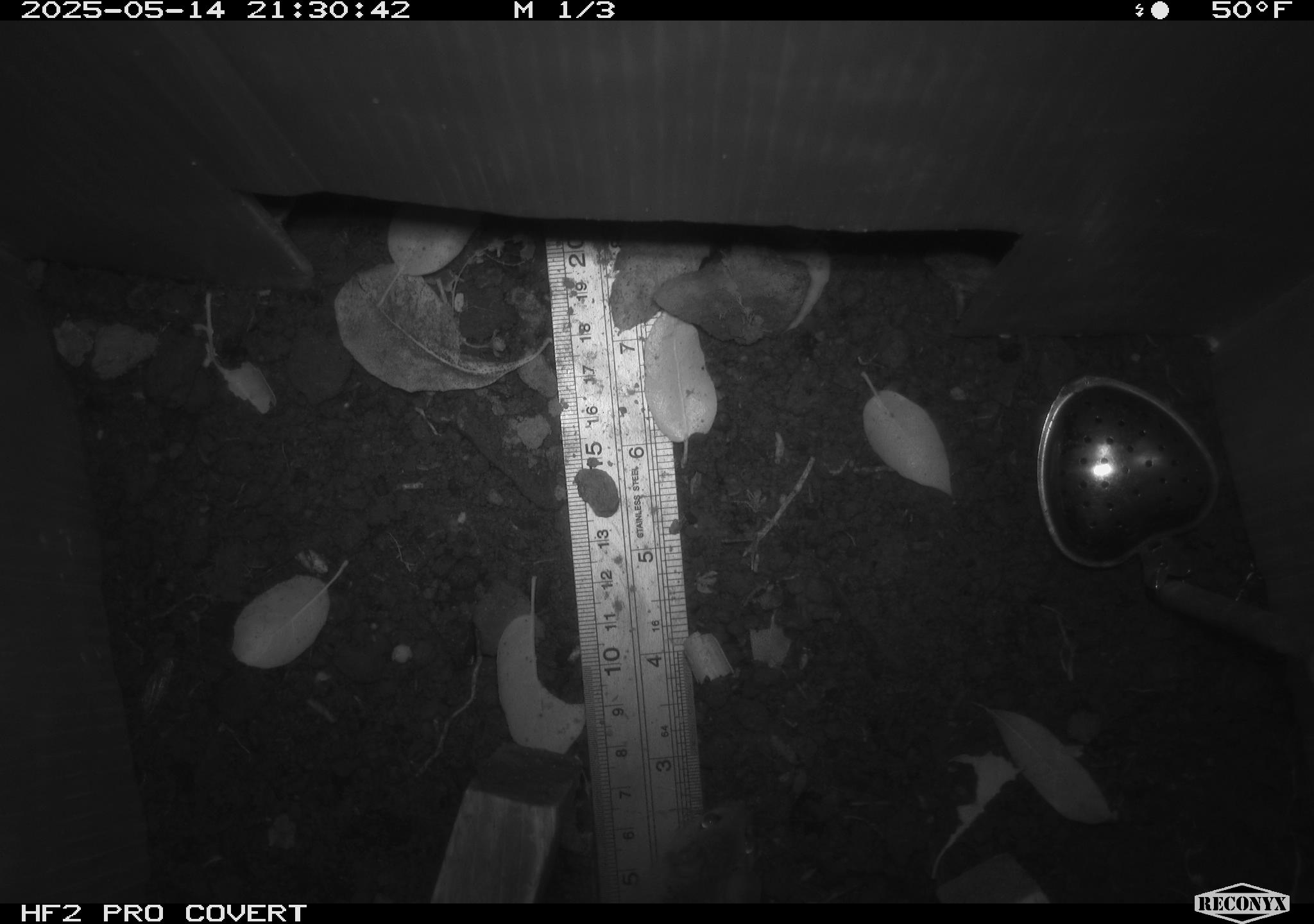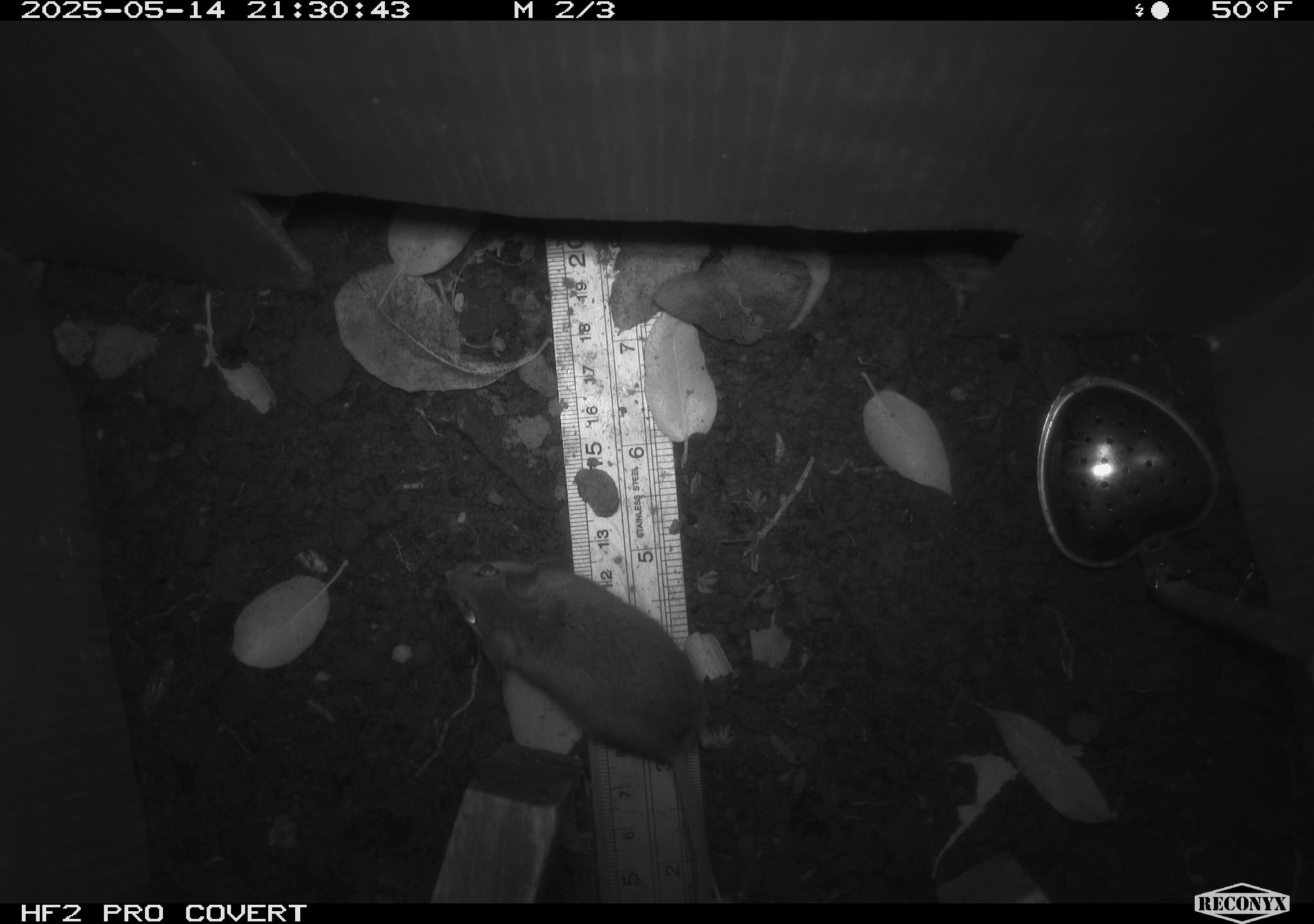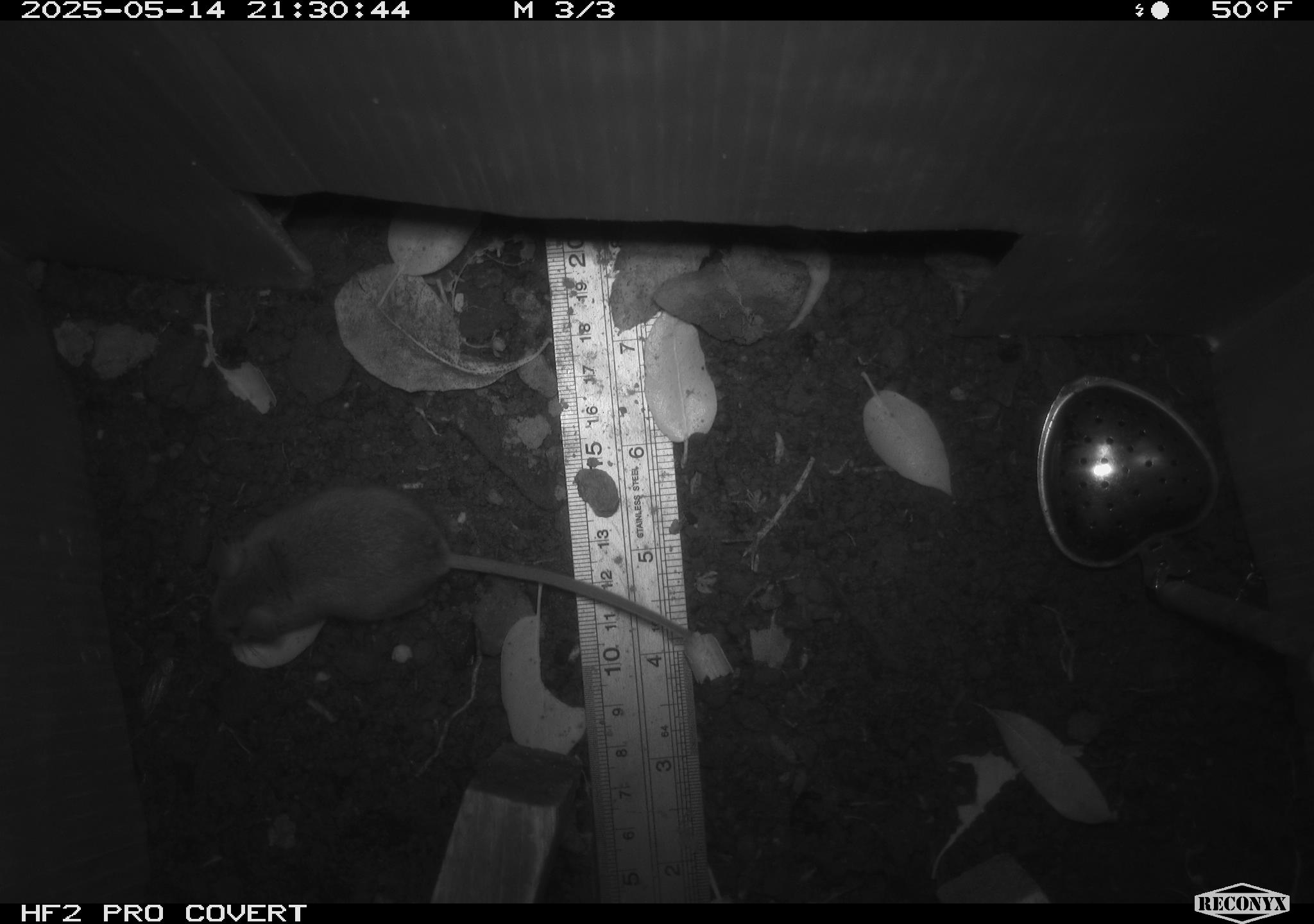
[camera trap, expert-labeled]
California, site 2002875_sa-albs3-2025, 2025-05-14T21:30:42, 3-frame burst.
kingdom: Animalia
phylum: Chordata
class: Mammalia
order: Rodentia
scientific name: Rodentia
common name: mouse species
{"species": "mouse species (Rodentia)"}